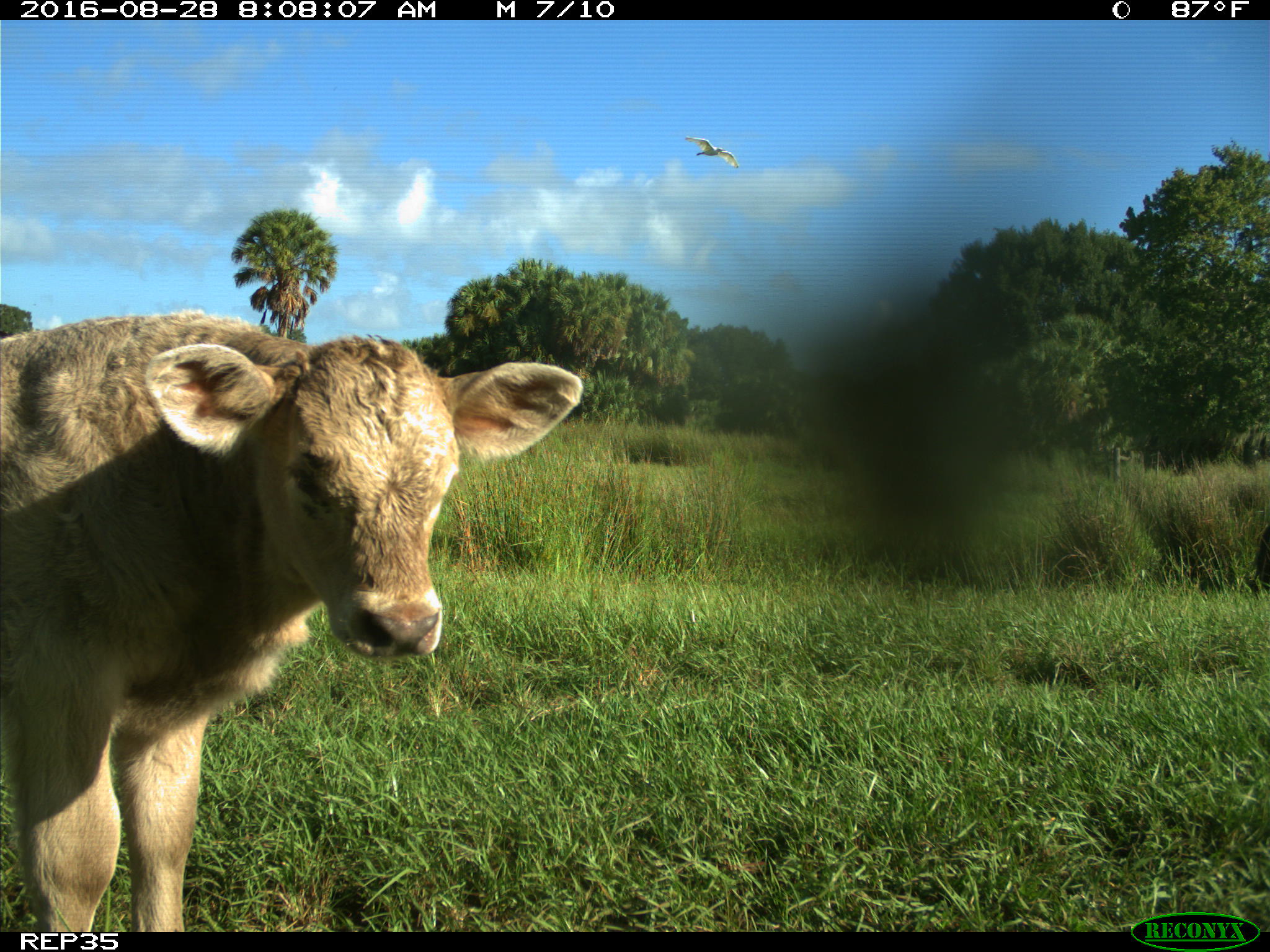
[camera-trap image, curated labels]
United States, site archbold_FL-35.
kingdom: Animalia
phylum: Chordata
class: Mammalia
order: Artiodactyla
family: Bovidae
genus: Bos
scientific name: Bos taurus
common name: domestic cow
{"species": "Bos taurus (domestic cow)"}